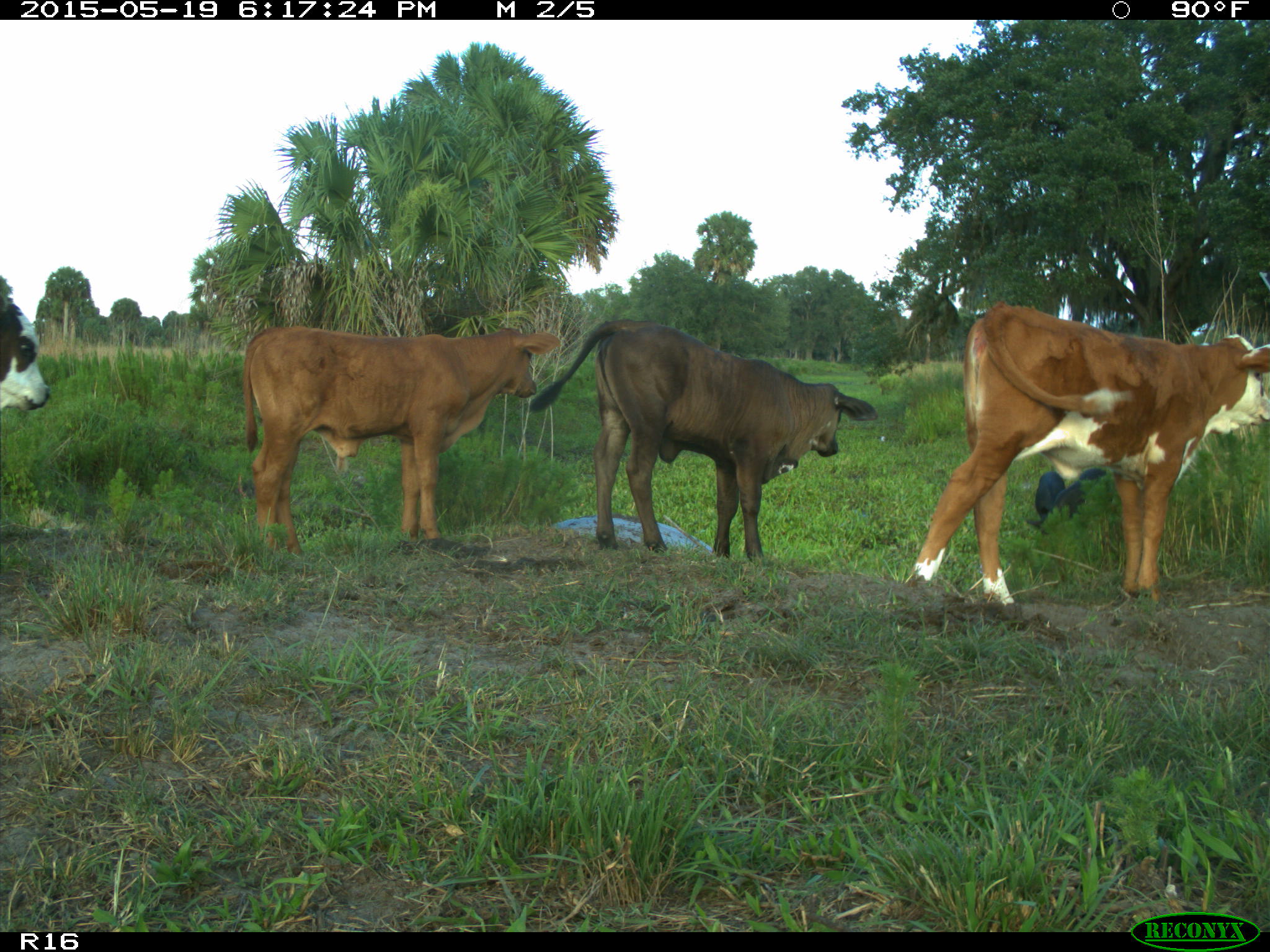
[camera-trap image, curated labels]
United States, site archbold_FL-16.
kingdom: Animalia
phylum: Chordata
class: Mammalia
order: Artiodactyla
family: Suidae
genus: Sus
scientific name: Sus scrofa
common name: wild boar